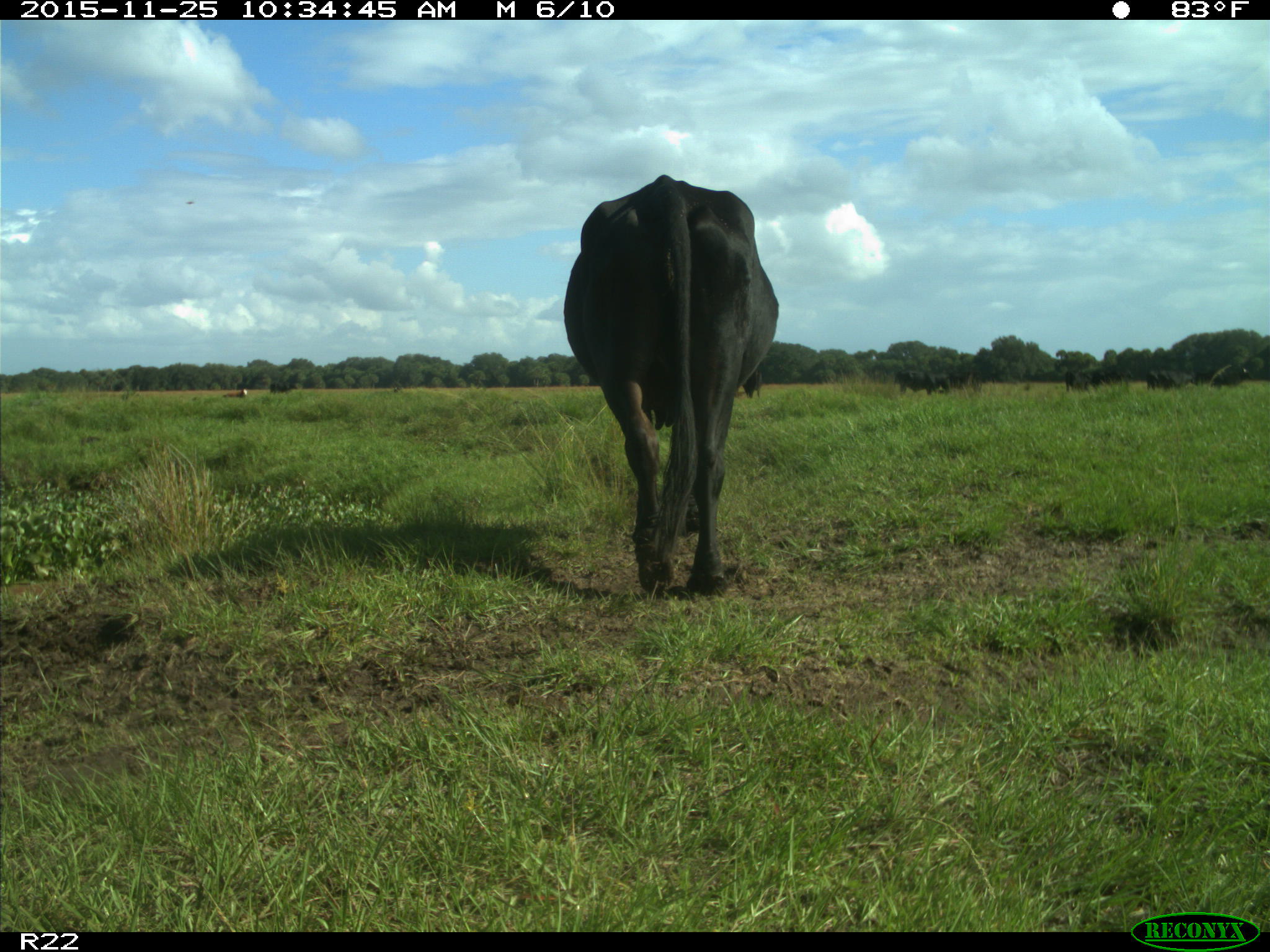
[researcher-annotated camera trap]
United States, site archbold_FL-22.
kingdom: Animalia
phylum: Chordata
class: Mammalia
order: Artiodactyla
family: Bovidae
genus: Bos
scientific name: Bos taurus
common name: domestic cow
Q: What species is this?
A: Bos taurus (domestic cow).